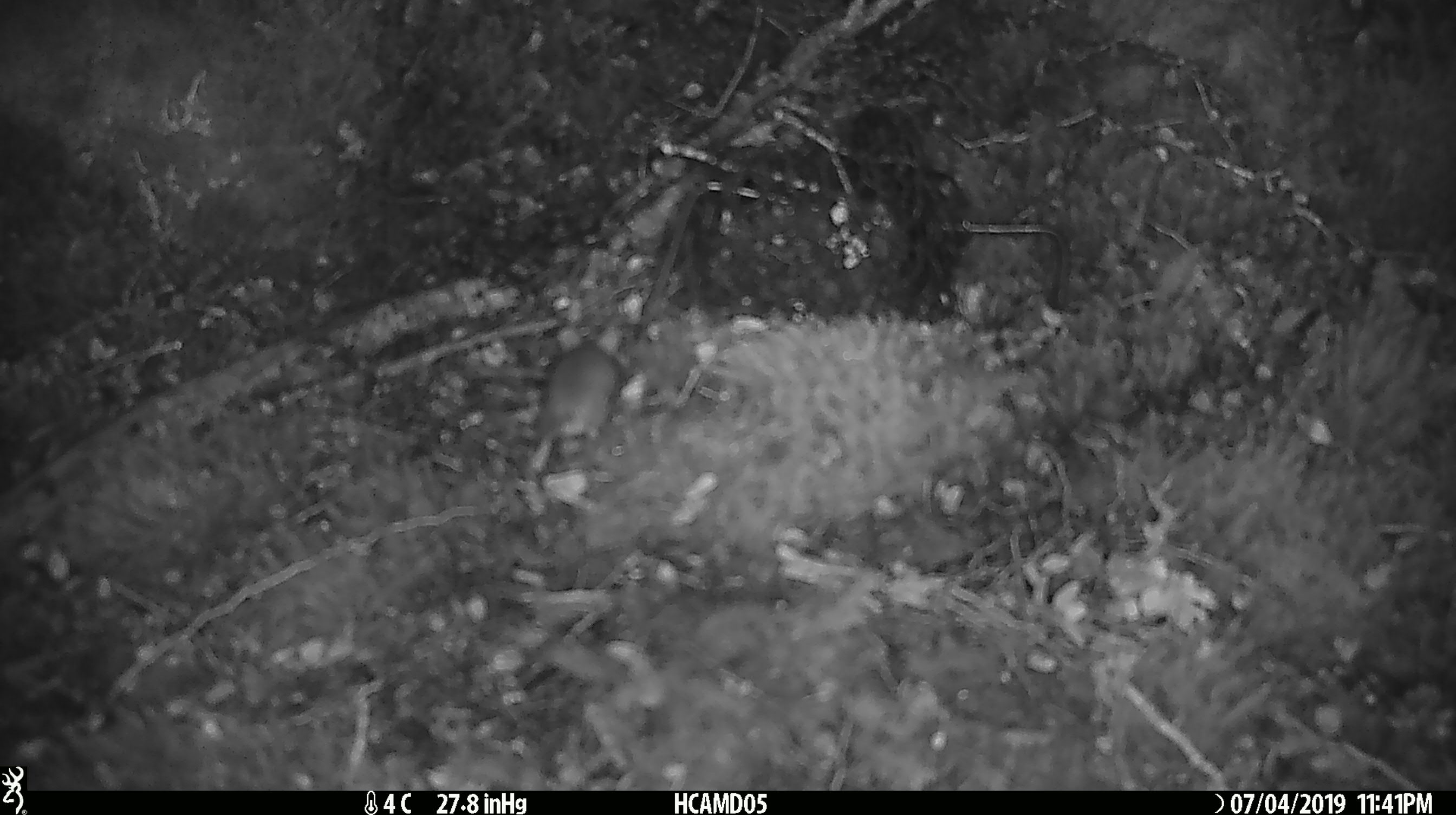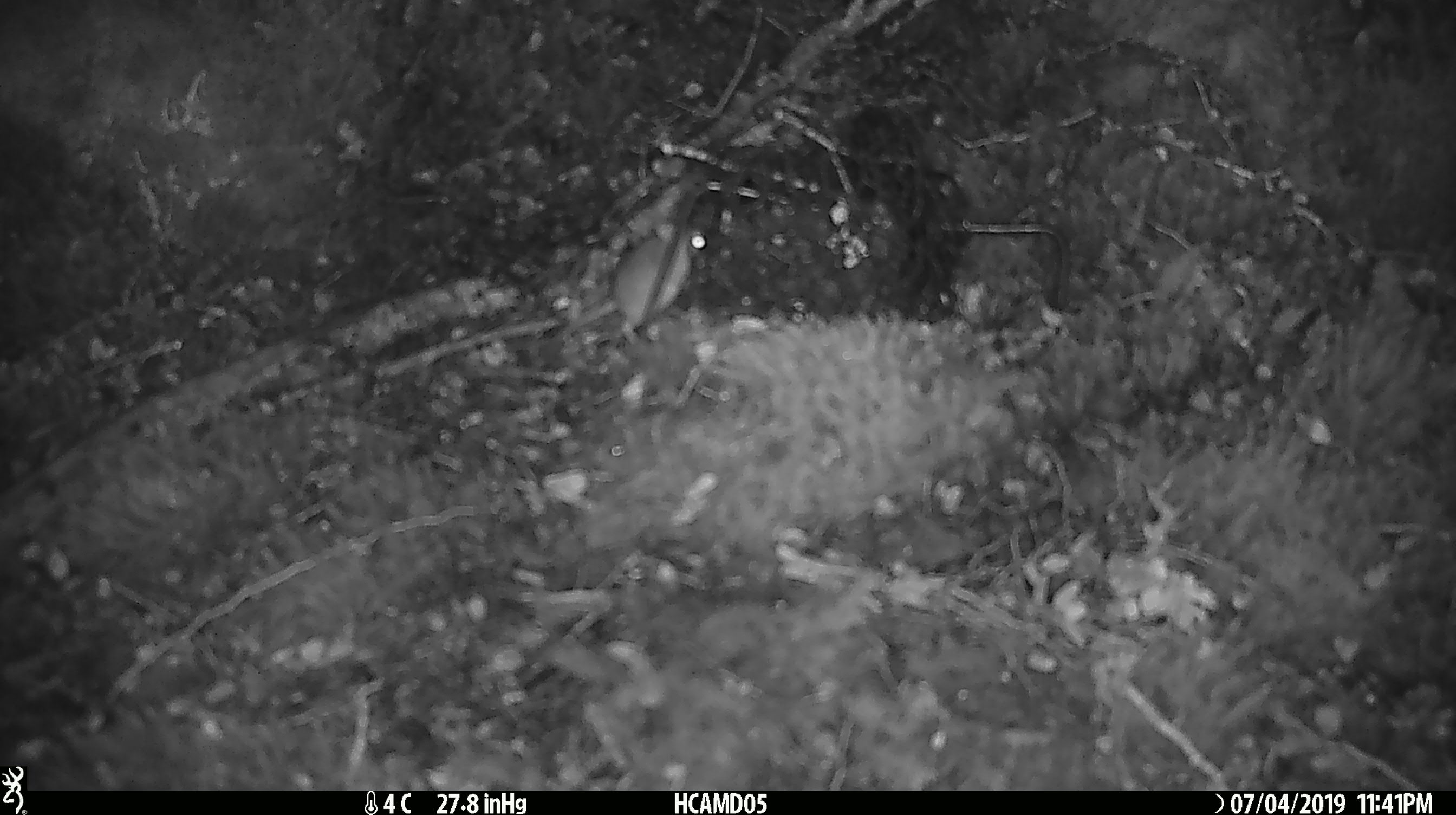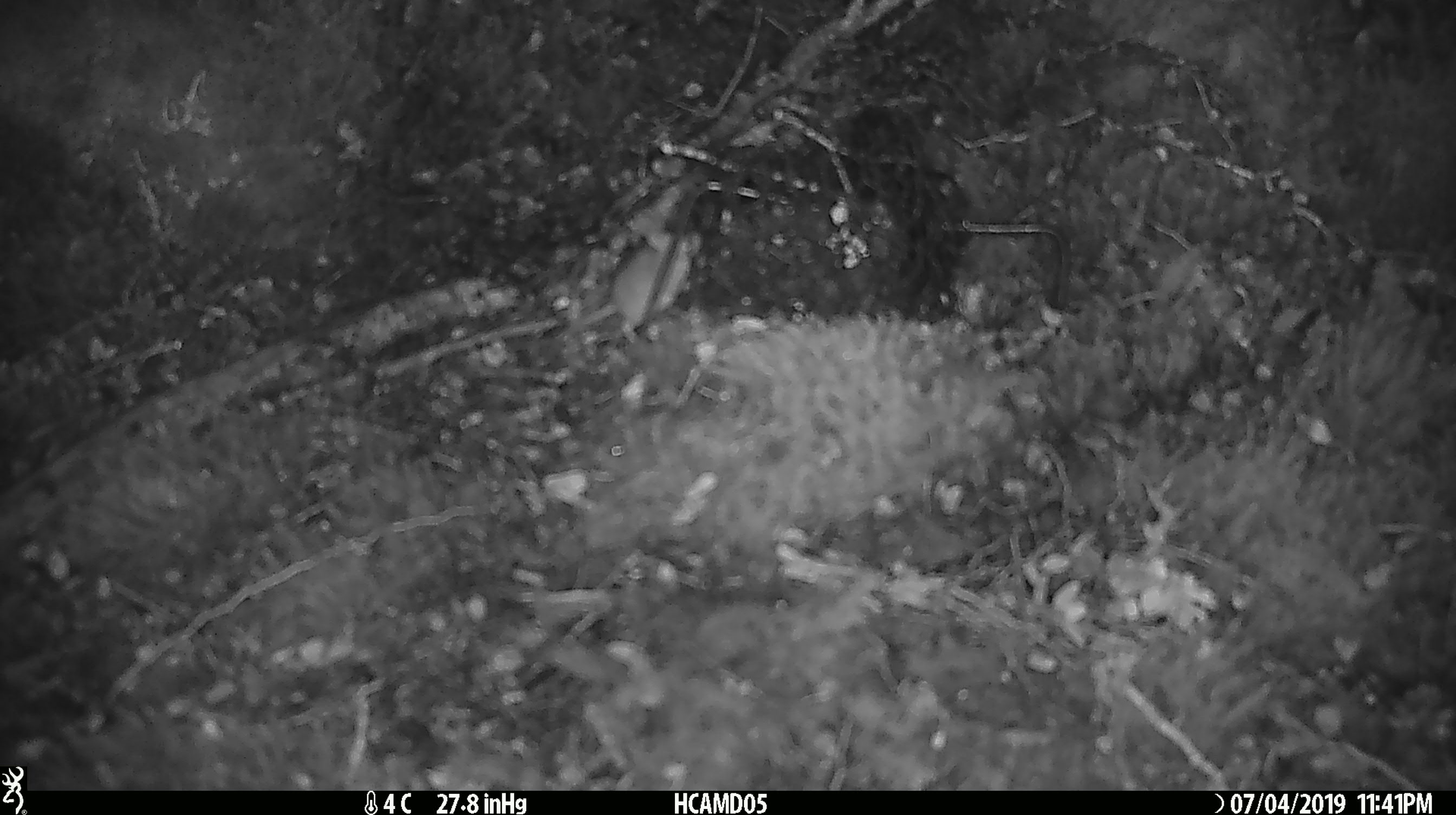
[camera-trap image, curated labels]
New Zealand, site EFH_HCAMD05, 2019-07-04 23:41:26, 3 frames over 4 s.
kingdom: Animalia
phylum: Chordata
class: Mammalia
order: Rodentia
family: Muridae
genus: Mus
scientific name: Mus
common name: mouse